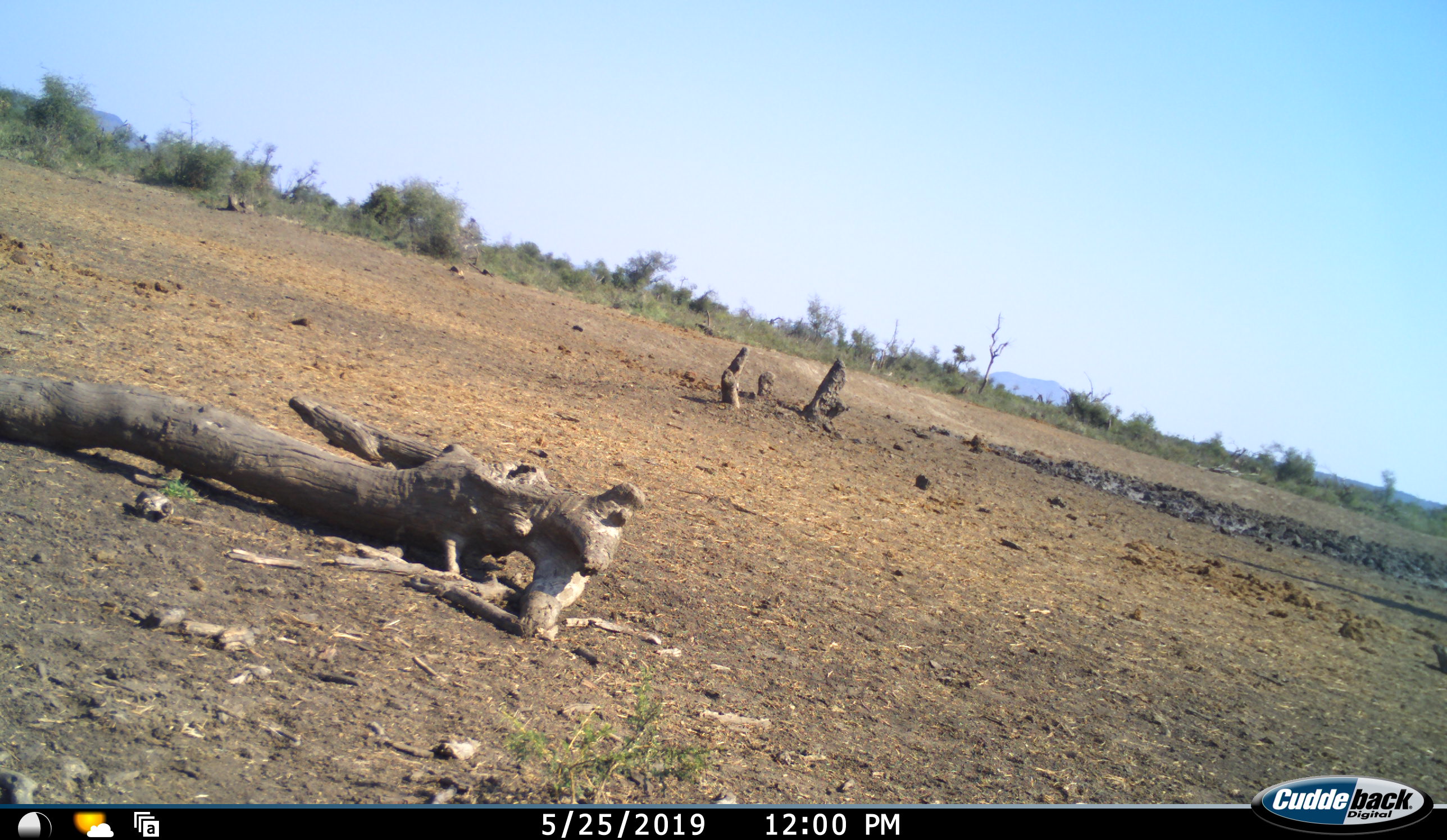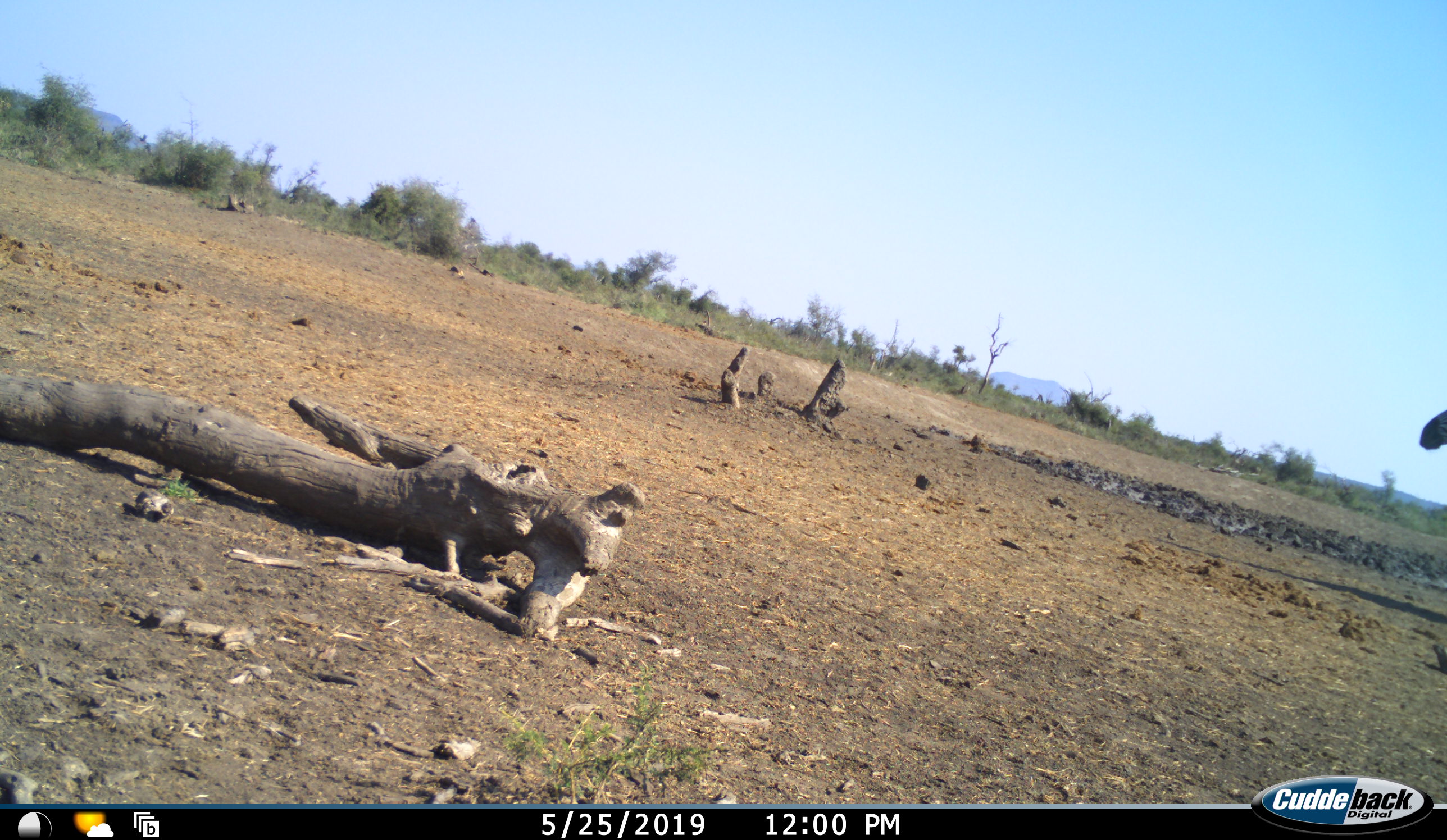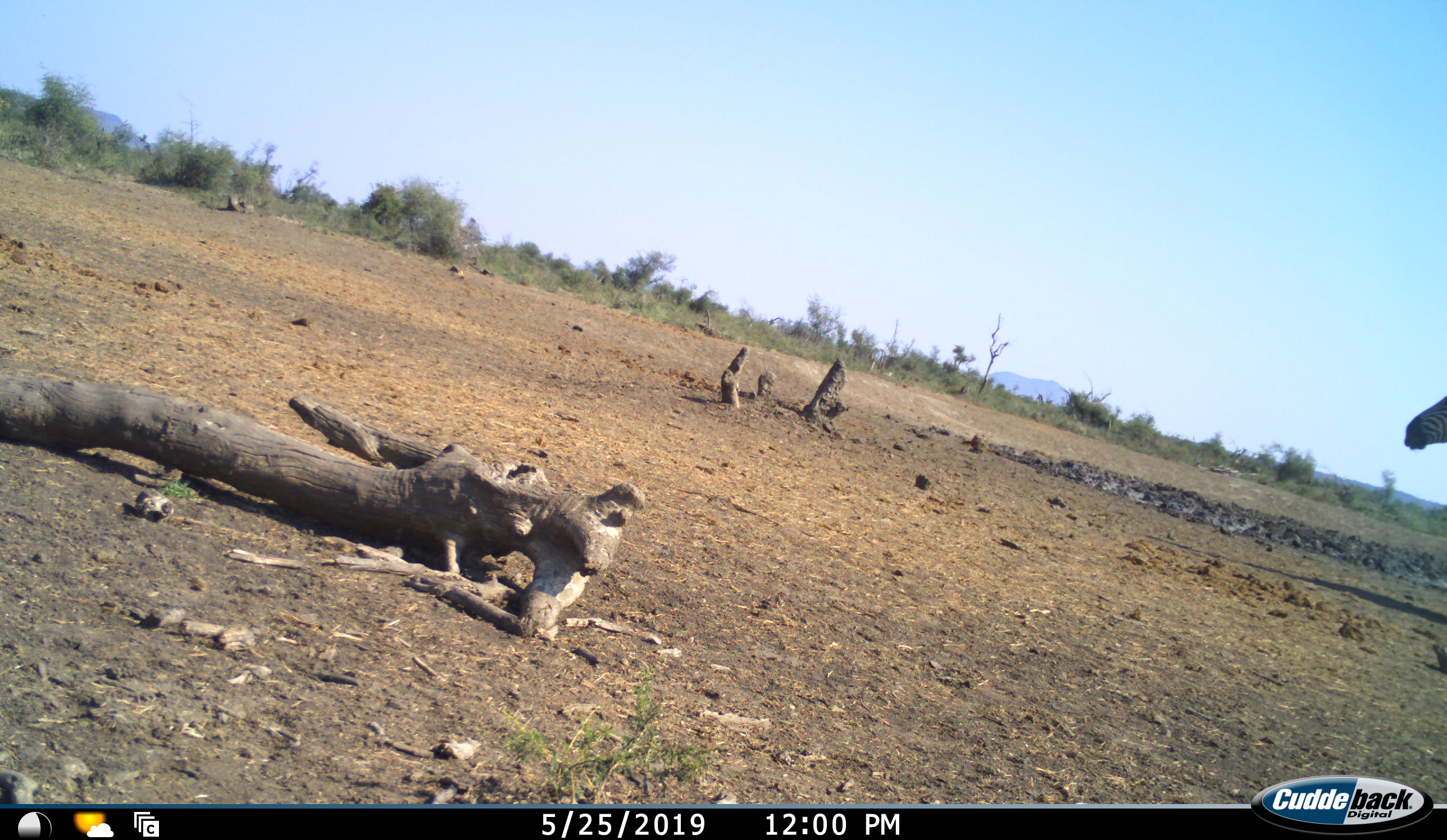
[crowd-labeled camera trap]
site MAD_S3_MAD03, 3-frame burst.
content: unidentified animal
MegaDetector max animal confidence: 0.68